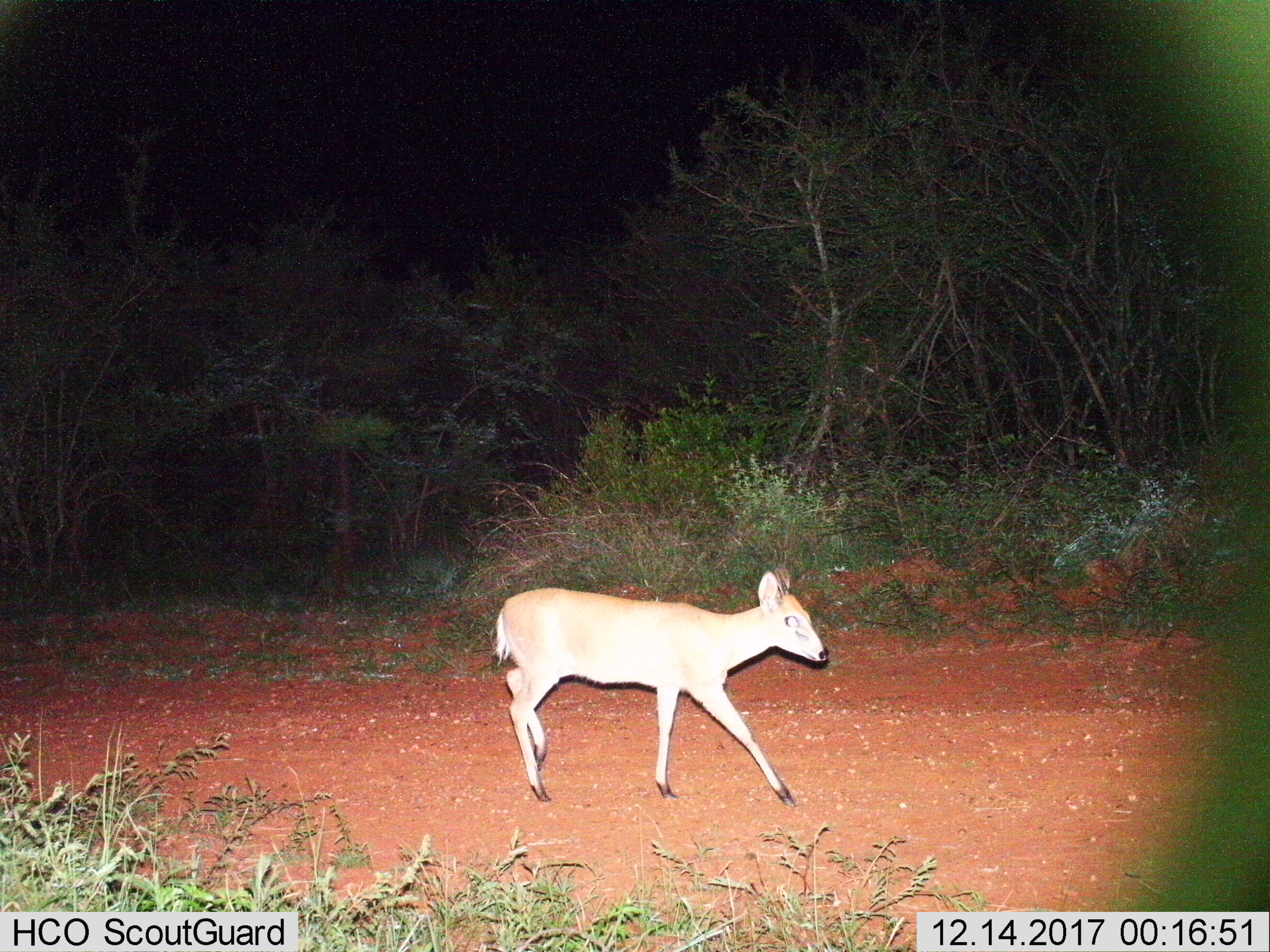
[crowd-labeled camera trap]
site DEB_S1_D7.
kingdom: Animalia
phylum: Chordata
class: Mammalia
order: Artiodactyla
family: Bovidae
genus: Sylvicapra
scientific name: Sylvicapra grimmia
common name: common duiker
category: duikercommongrey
Duikercommongrey (common duiker) (Sylvicapra grimmia), count 1. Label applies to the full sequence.